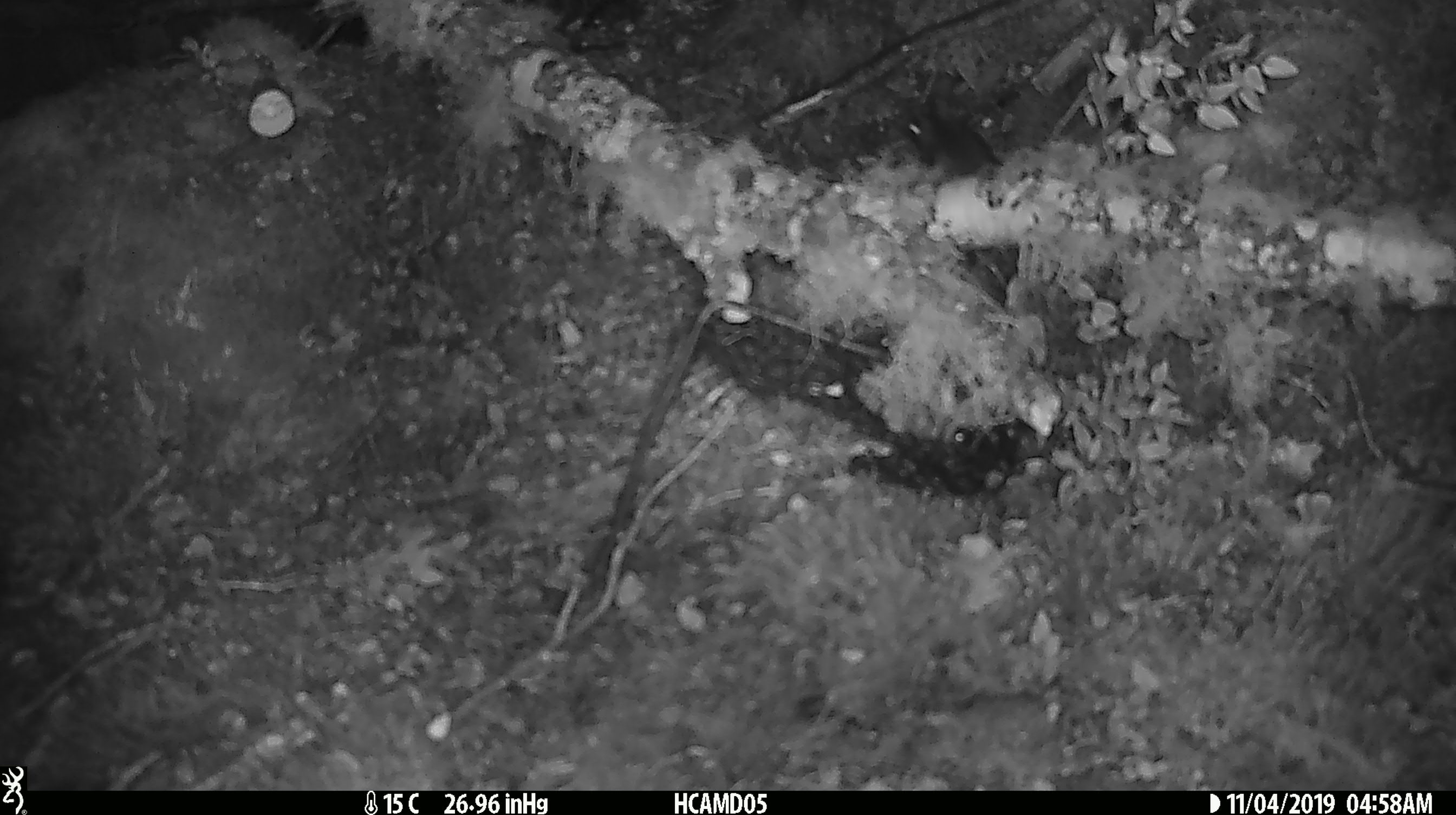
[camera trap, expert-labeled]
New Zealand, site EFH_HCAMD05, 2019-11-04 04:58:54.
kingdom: Animalia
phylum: Chordata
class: Mammalia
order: Rodentia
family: Muridae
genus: Mus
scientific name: Mus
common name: mouse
Mouse (Mus).